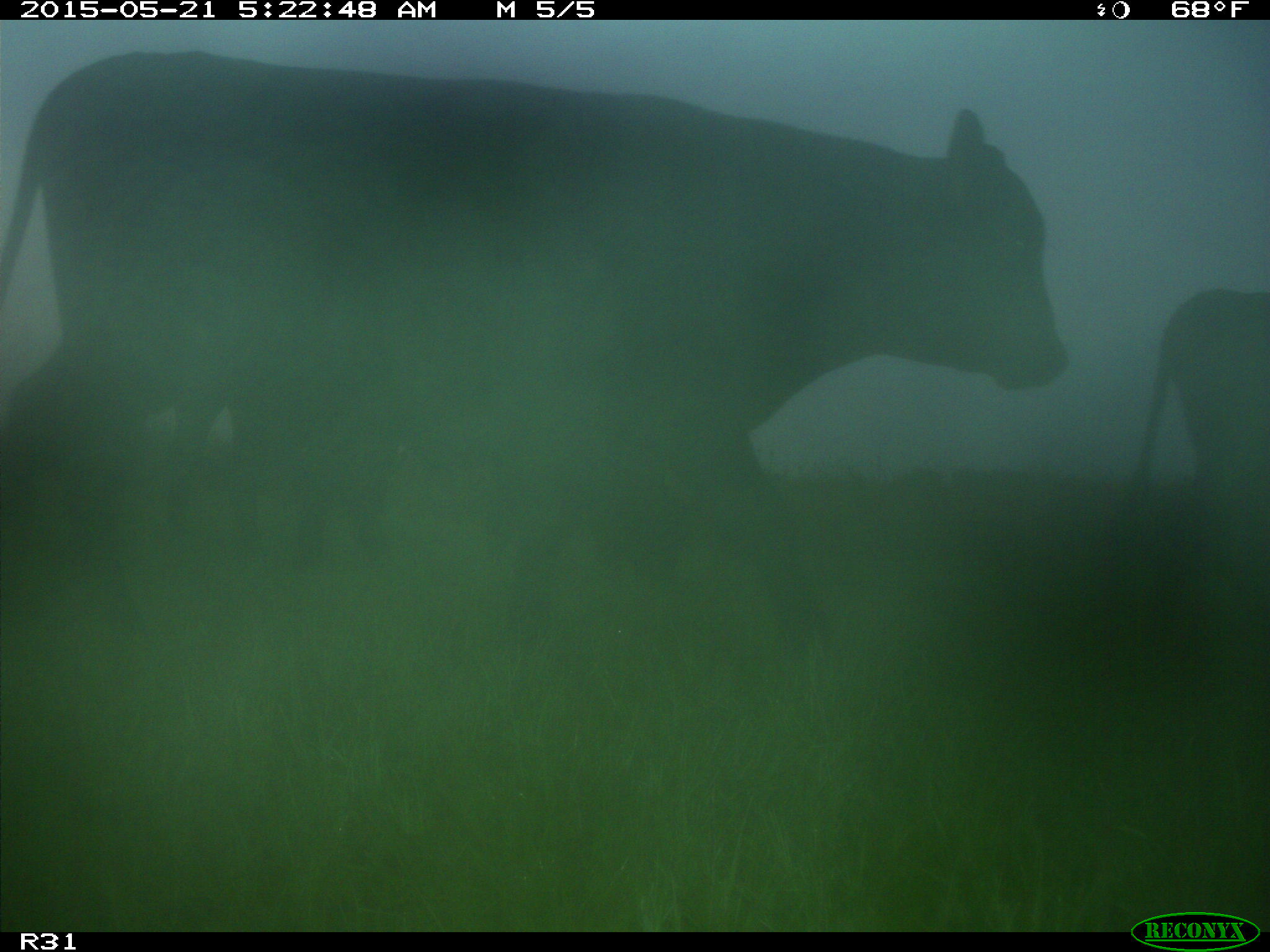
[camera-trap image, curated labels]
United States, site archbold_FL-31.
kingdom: Animalia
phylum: Chordata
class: Mammalia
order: Artiodactyla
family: Bovidae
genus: Bos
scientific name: Bos taurus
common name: domestic cow